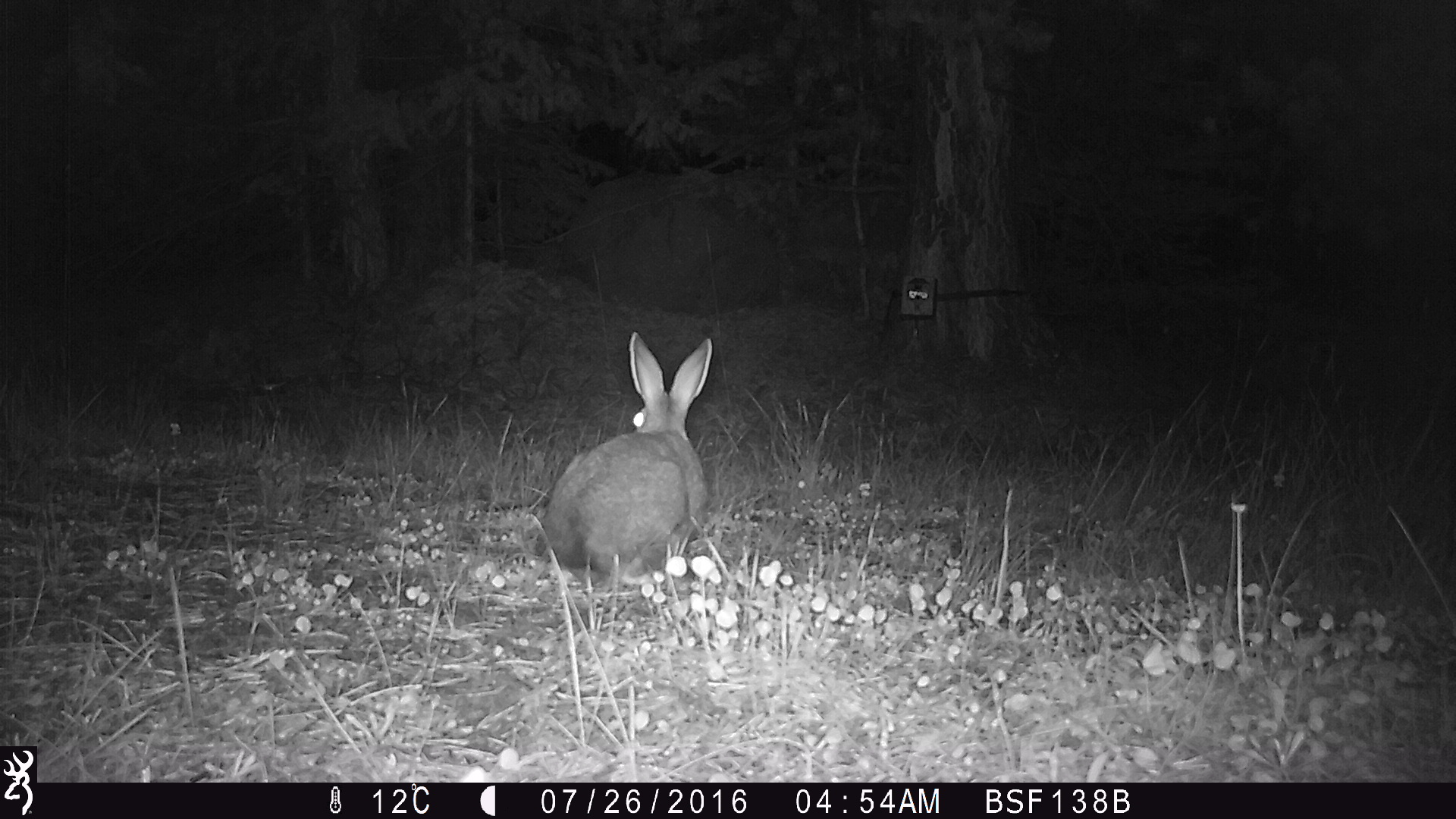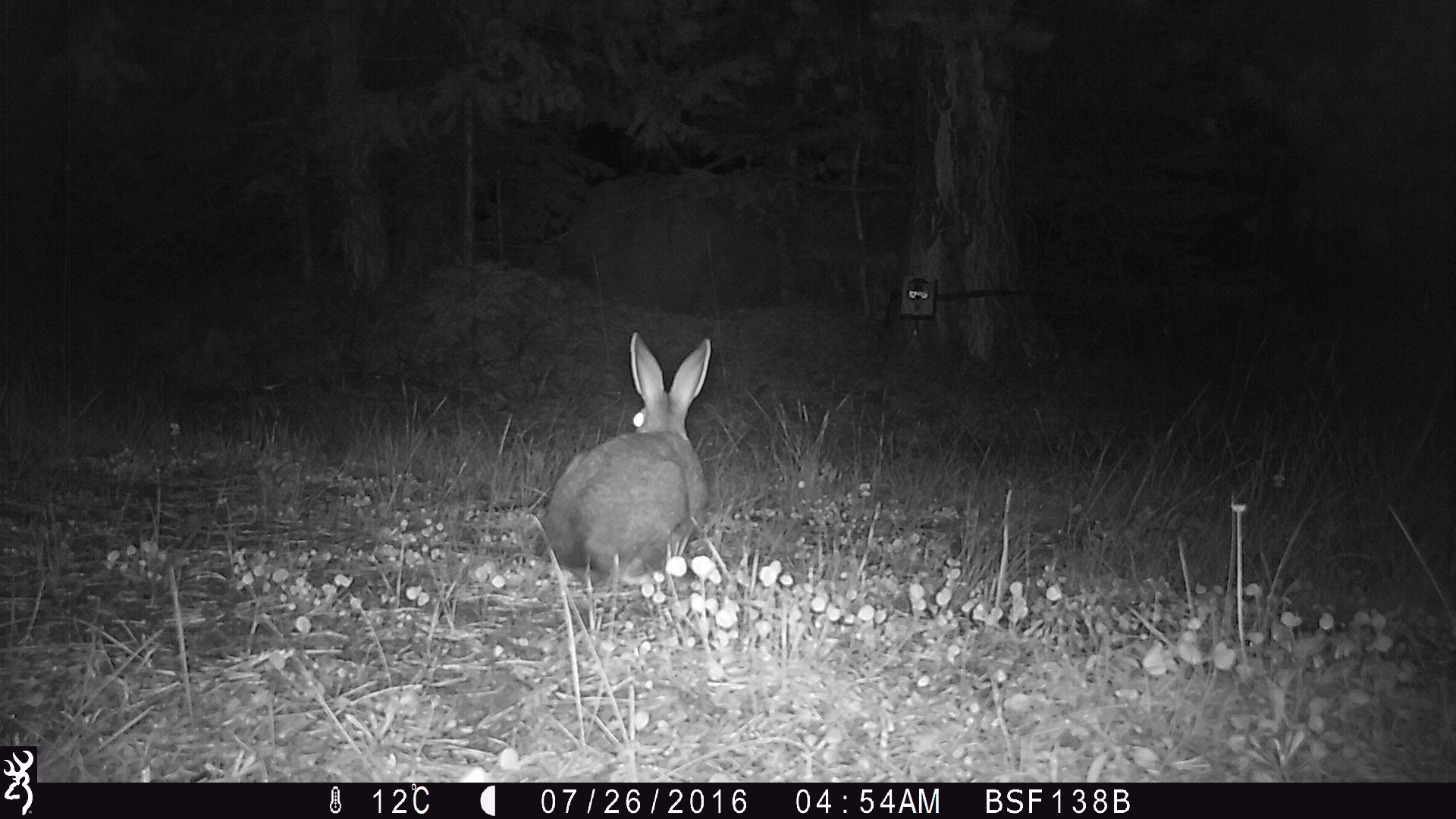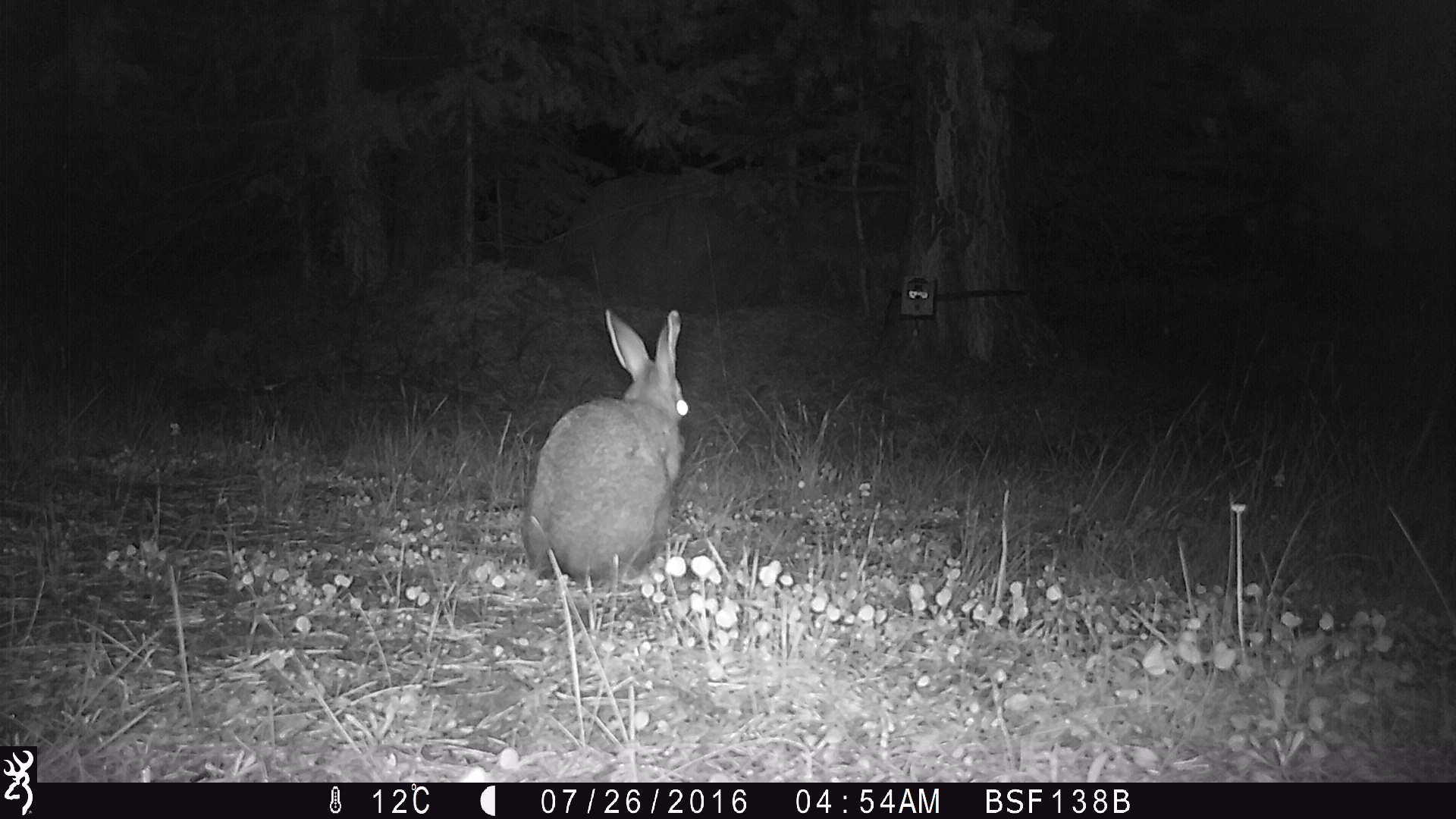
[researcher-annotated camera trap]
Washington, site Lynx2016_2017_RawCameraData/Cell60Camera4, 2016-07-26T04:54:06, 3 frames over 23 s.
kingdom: Animalia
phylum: Chordata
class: Mammalia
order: Lagomorpha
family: Leporidae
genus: Lepus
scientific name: Lepus americanus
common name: snowshoe hare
Lepus americanus (snowshoe hare). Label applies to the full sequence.